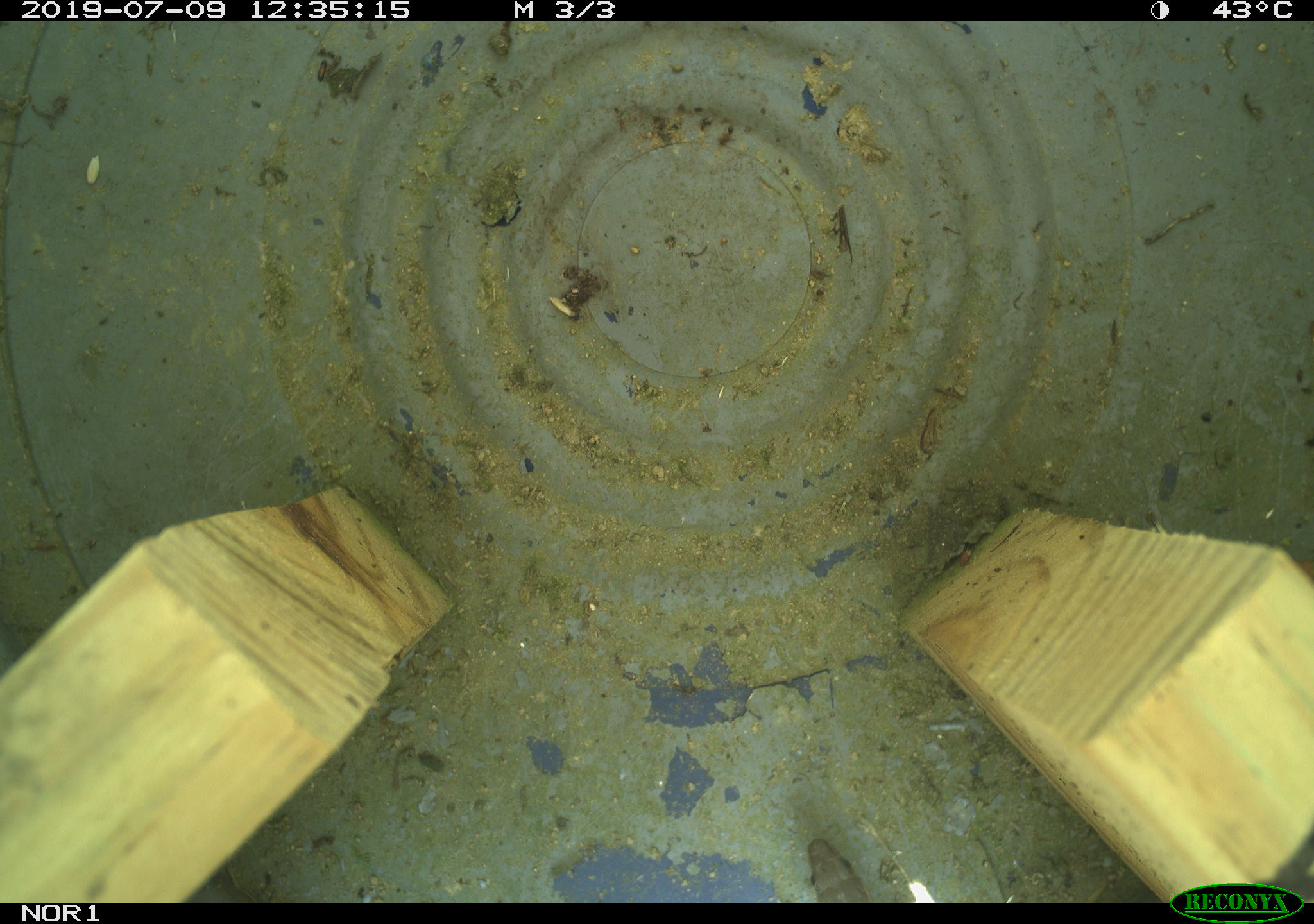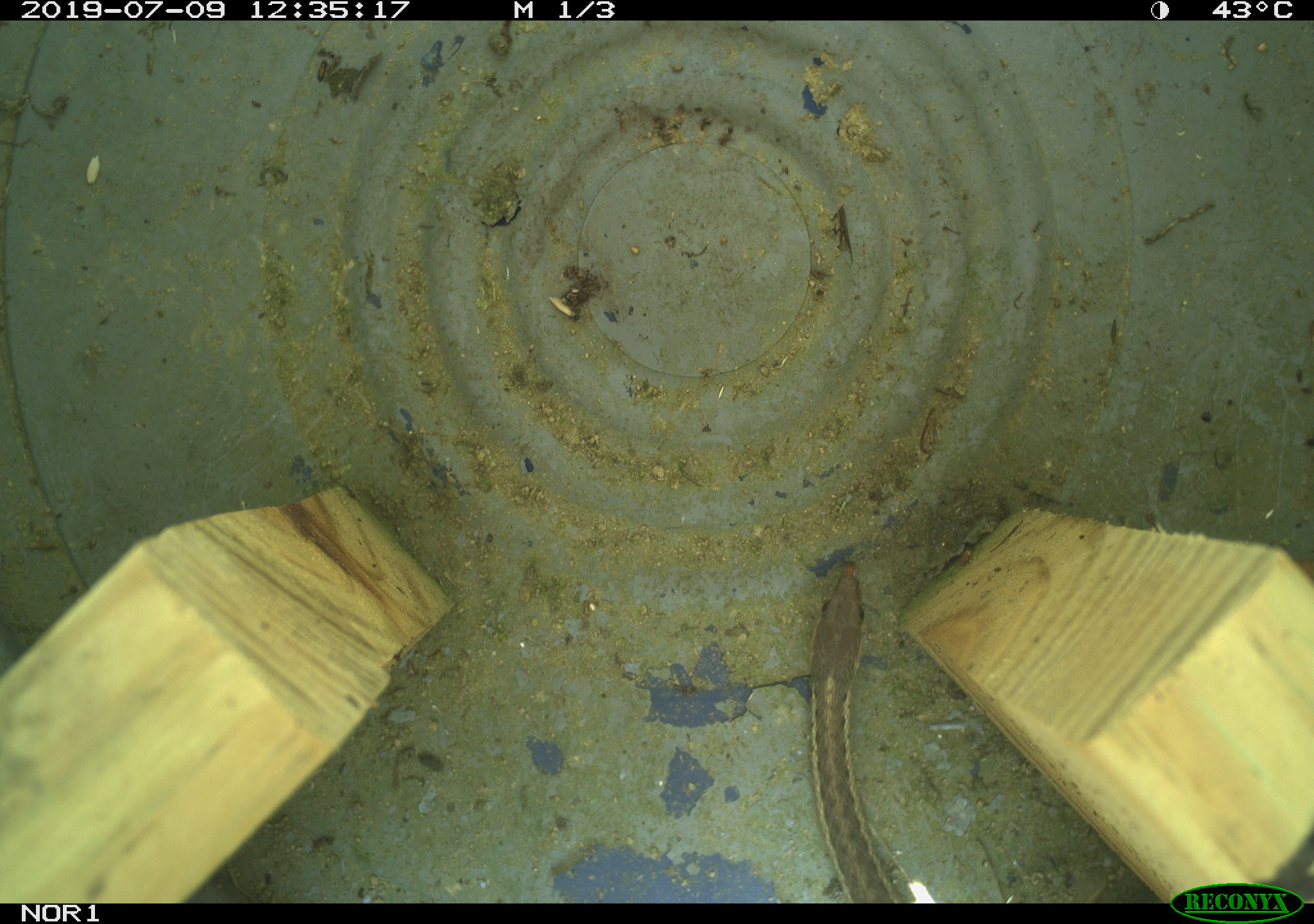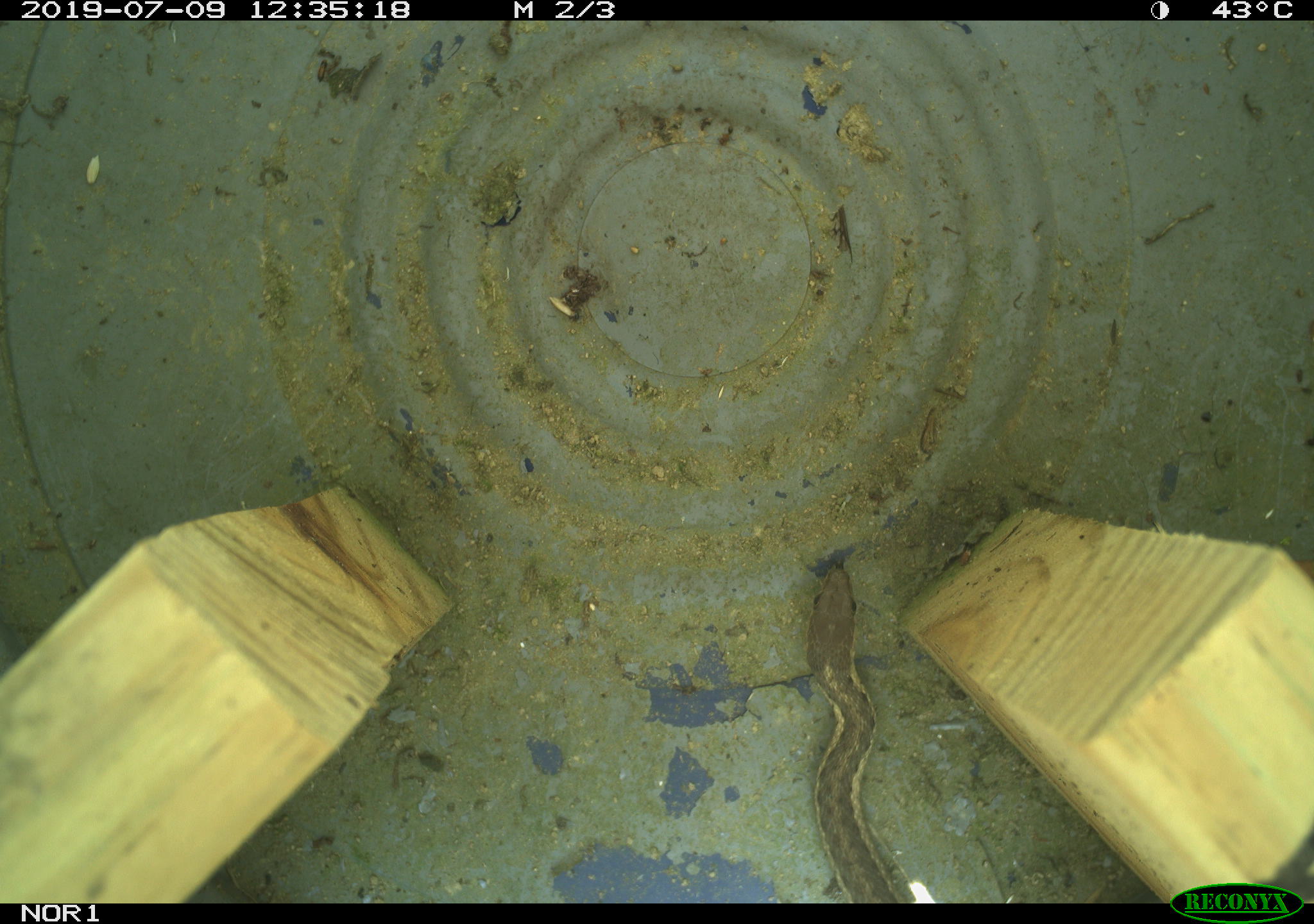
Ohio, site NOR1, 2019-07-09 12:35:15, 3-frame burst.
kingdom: Animalia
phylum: Chordata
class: Reptilia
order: Squamata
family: Colubridae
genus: Thamnophis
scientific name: Thamnophis sirtalis sirtalis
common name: eastern gartersnake